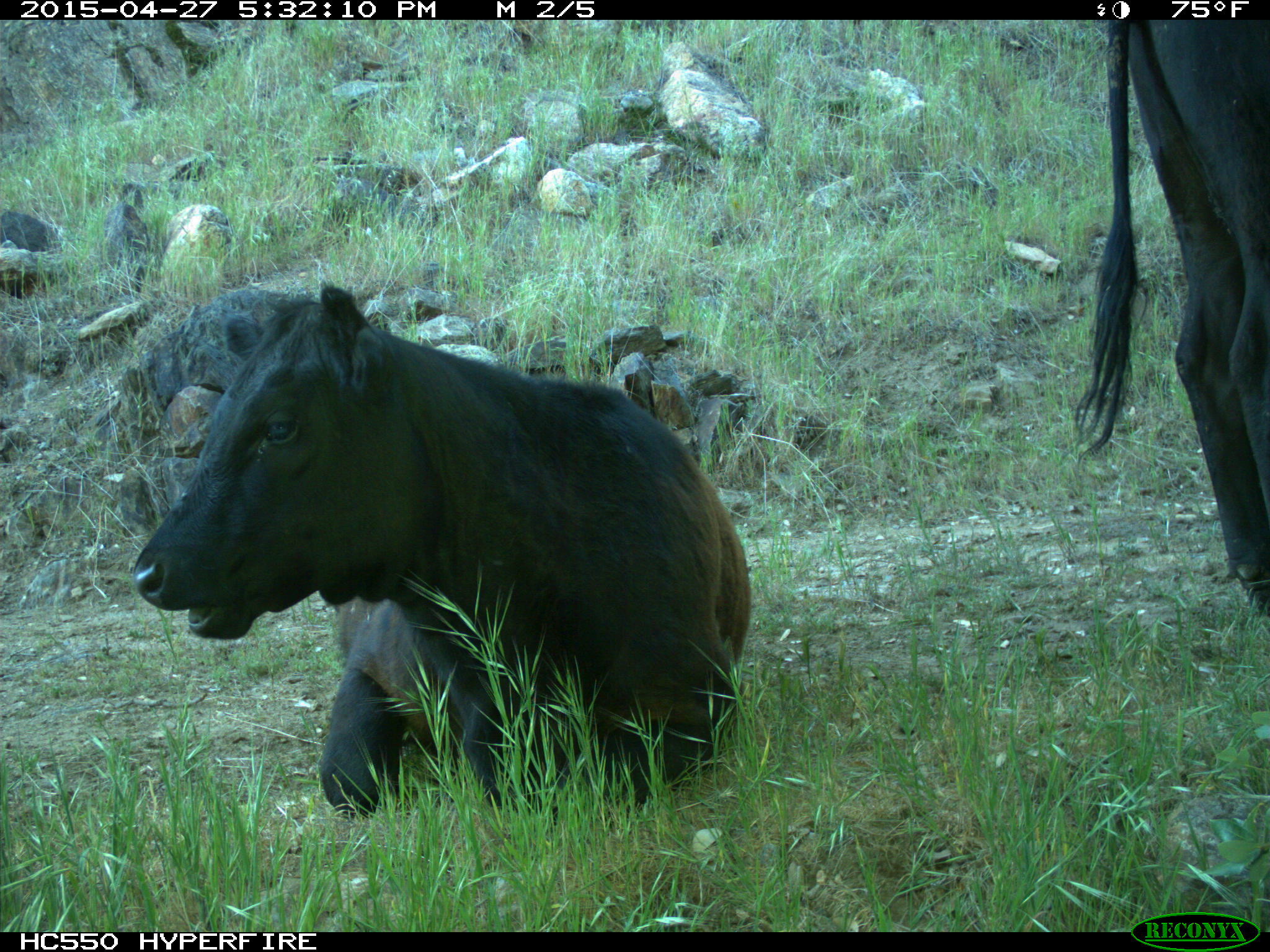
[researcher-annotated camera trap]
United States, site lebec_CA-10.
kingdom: Animalia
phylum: Chordata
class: Mammalia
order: Artiodactyla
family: Bovidae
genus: Bos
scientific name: Bos taurus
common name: domestic cow